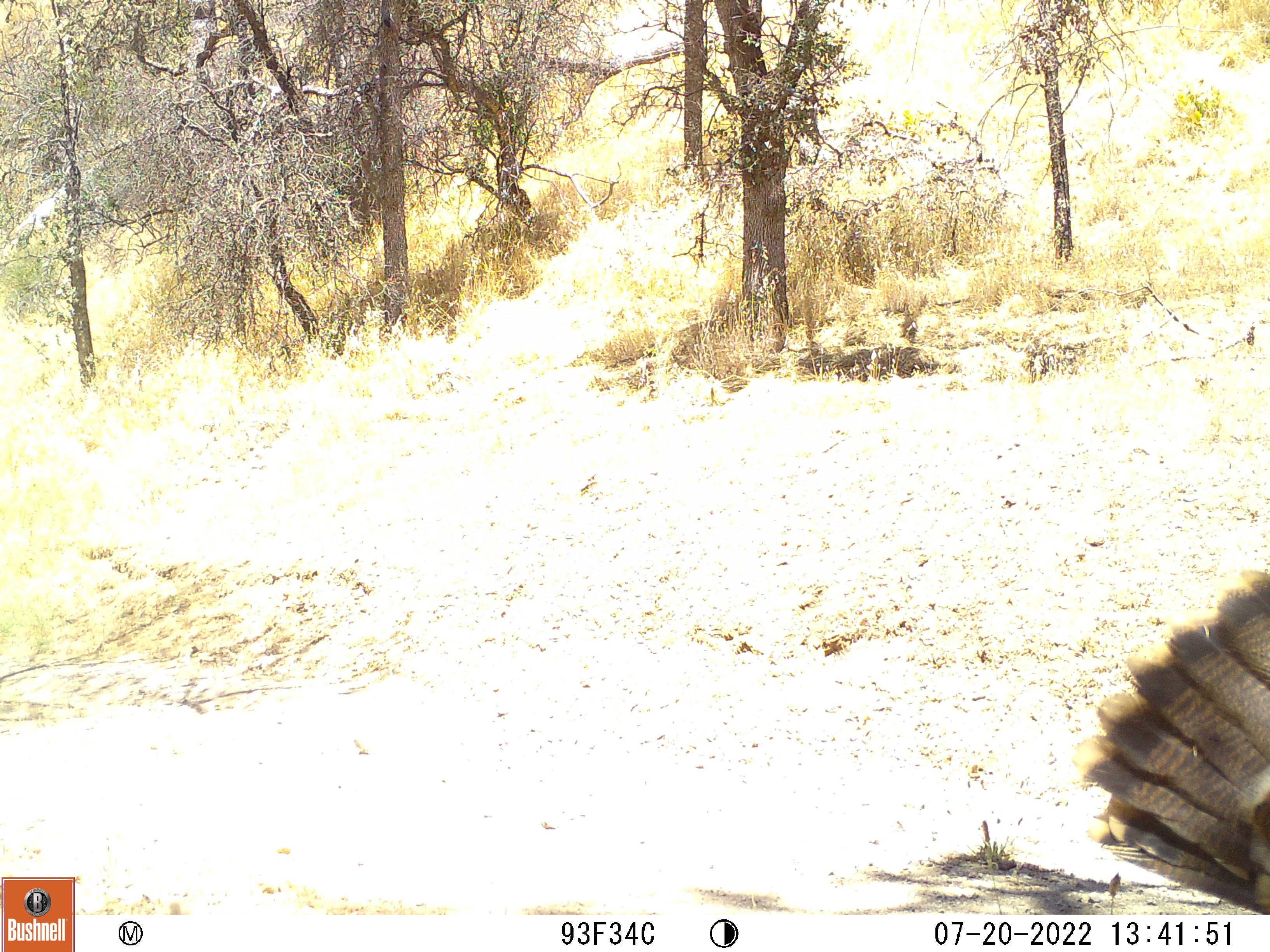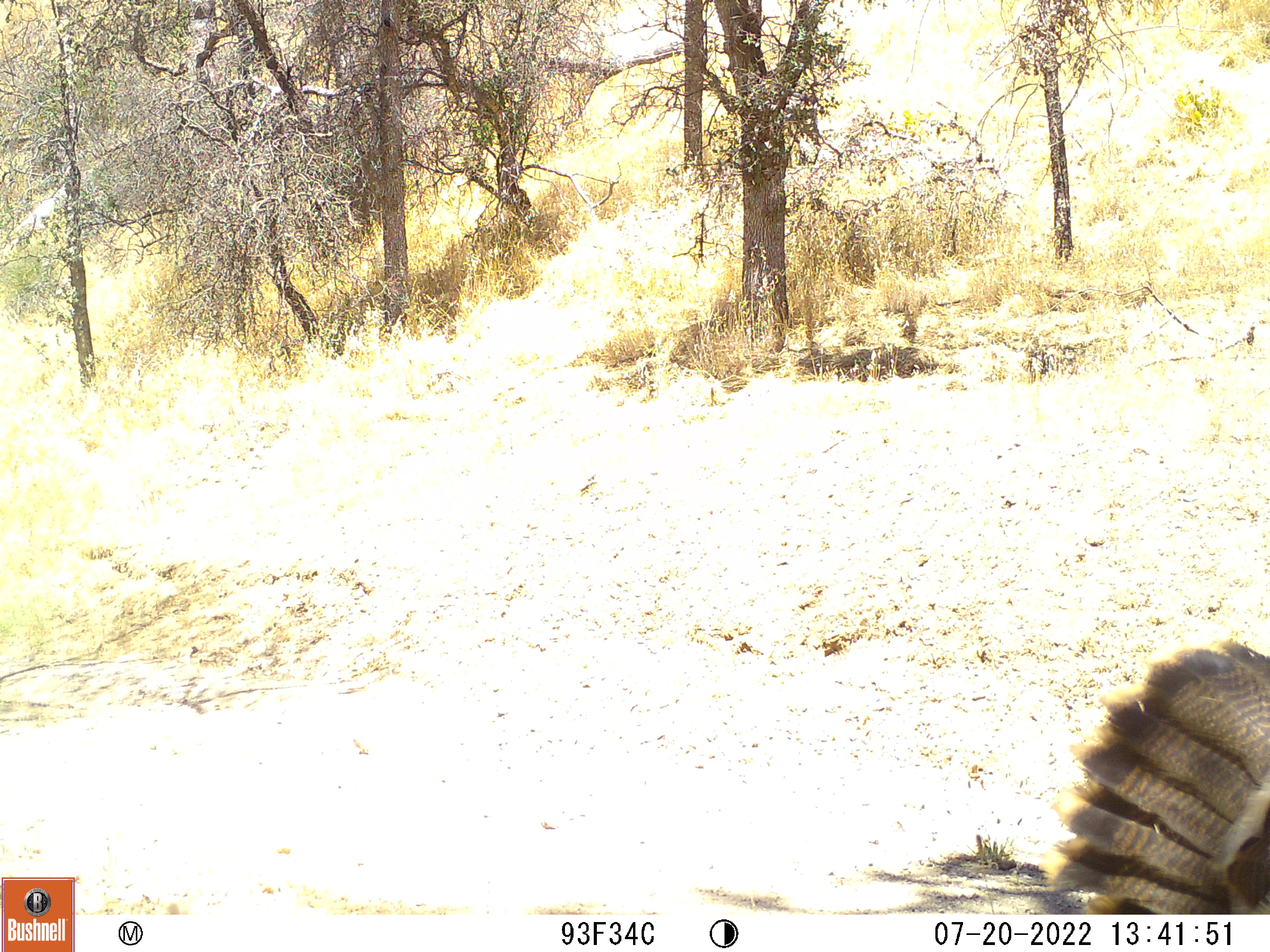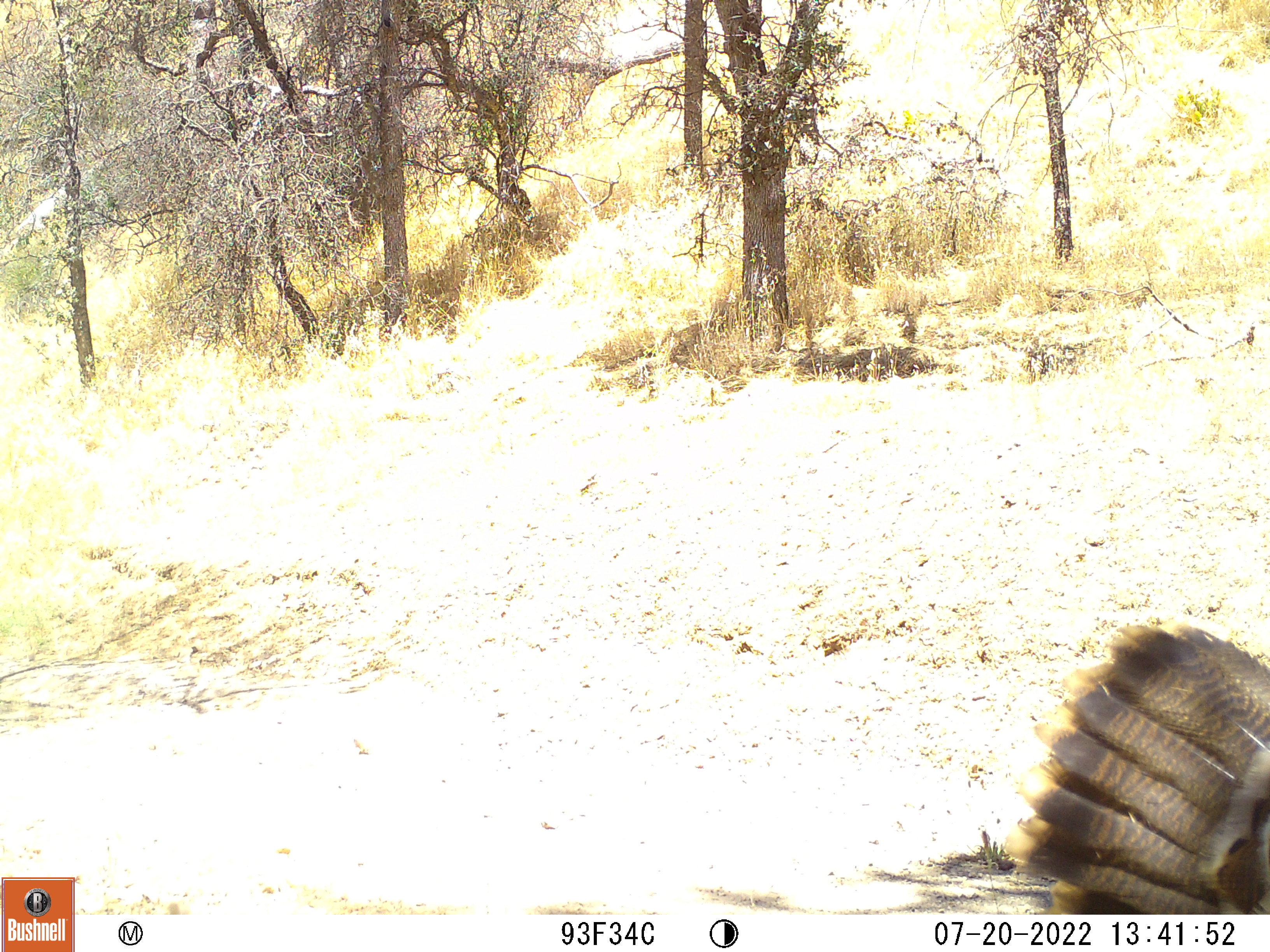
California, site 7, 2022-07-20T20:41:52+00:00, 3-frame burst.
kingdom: Animalia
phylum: Chordata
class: Aves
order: Galliformes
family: Phasianidae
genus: Meleagris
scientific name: Meleagris gallopavo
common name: turkey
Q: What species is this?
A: Turkey (Meleagris gallopavo).